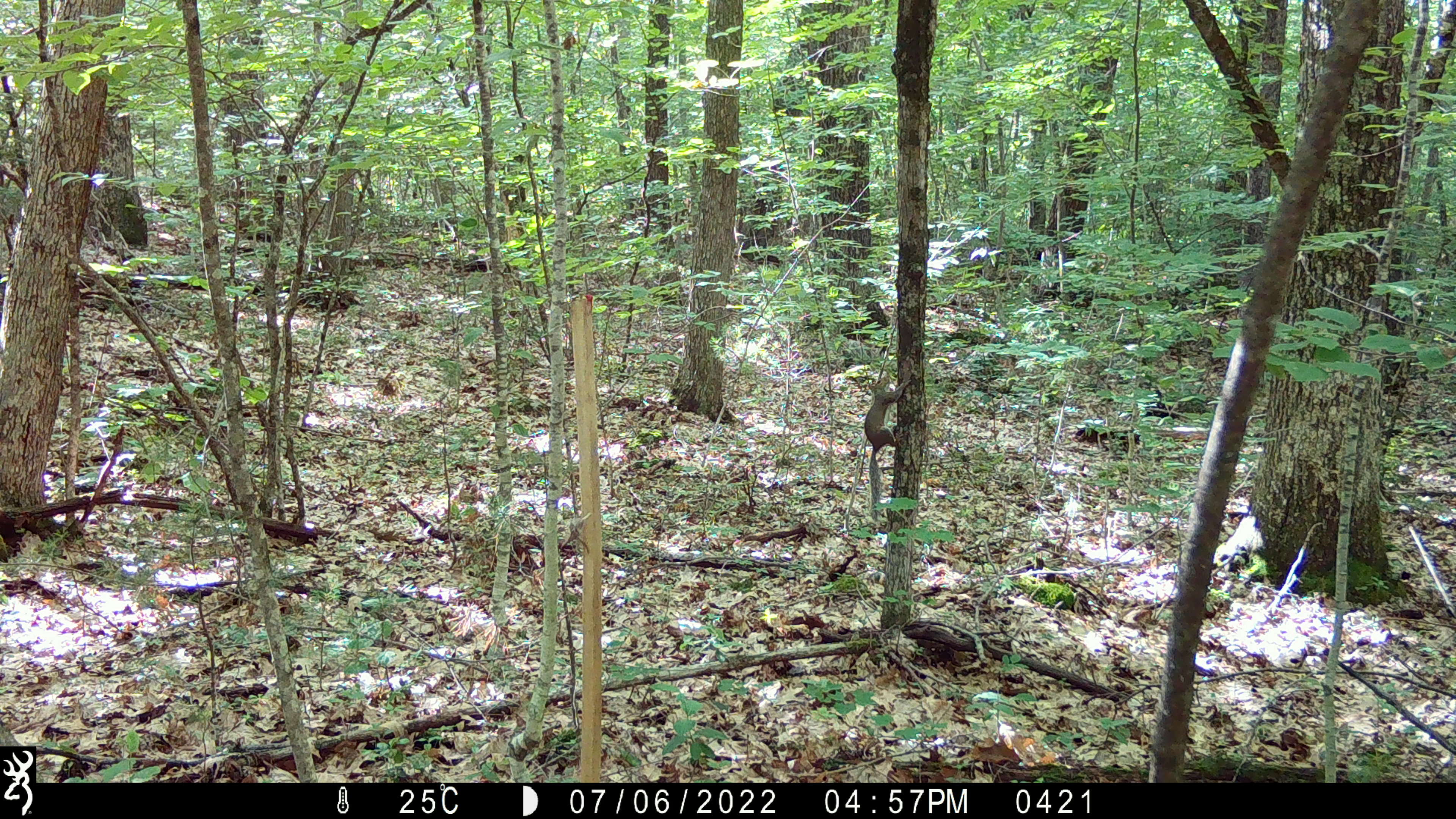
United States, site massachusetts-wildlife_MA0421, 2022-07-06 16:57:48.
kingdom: Animalia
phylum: Chordata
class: Mammalia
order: Rodentia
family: Sciuridae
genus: Sciurus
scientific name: Sciurus carolinensis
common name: gray squirrel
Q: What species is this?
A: Gray squirrel (Sciurus carolinensis).